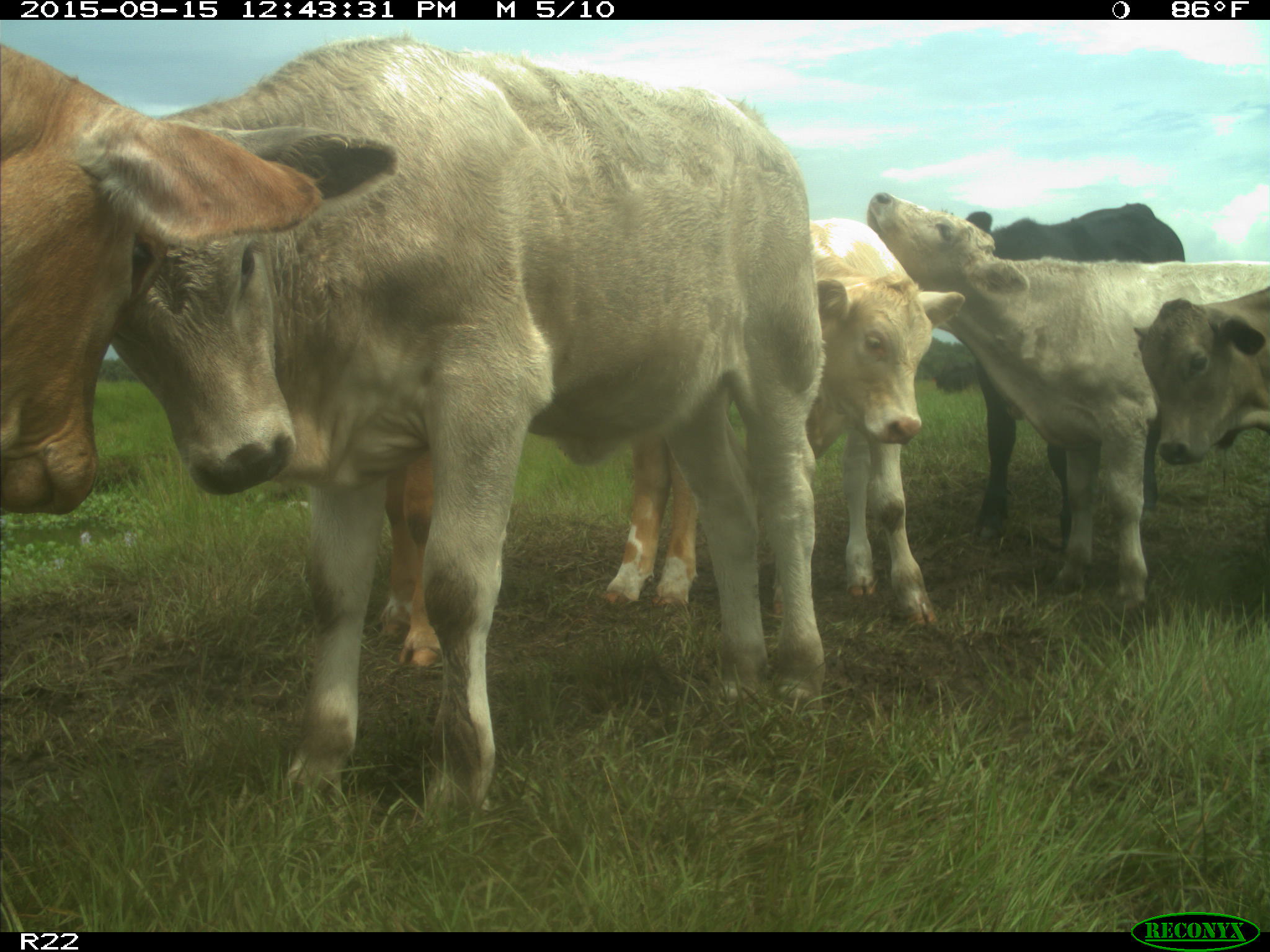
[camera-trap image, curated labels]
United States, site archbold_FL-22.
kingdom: Animalia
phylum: Chordata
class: Mammalia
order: Artiodactyla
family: Bovidae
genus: Bos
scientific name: Bos taurus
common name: domestic cow